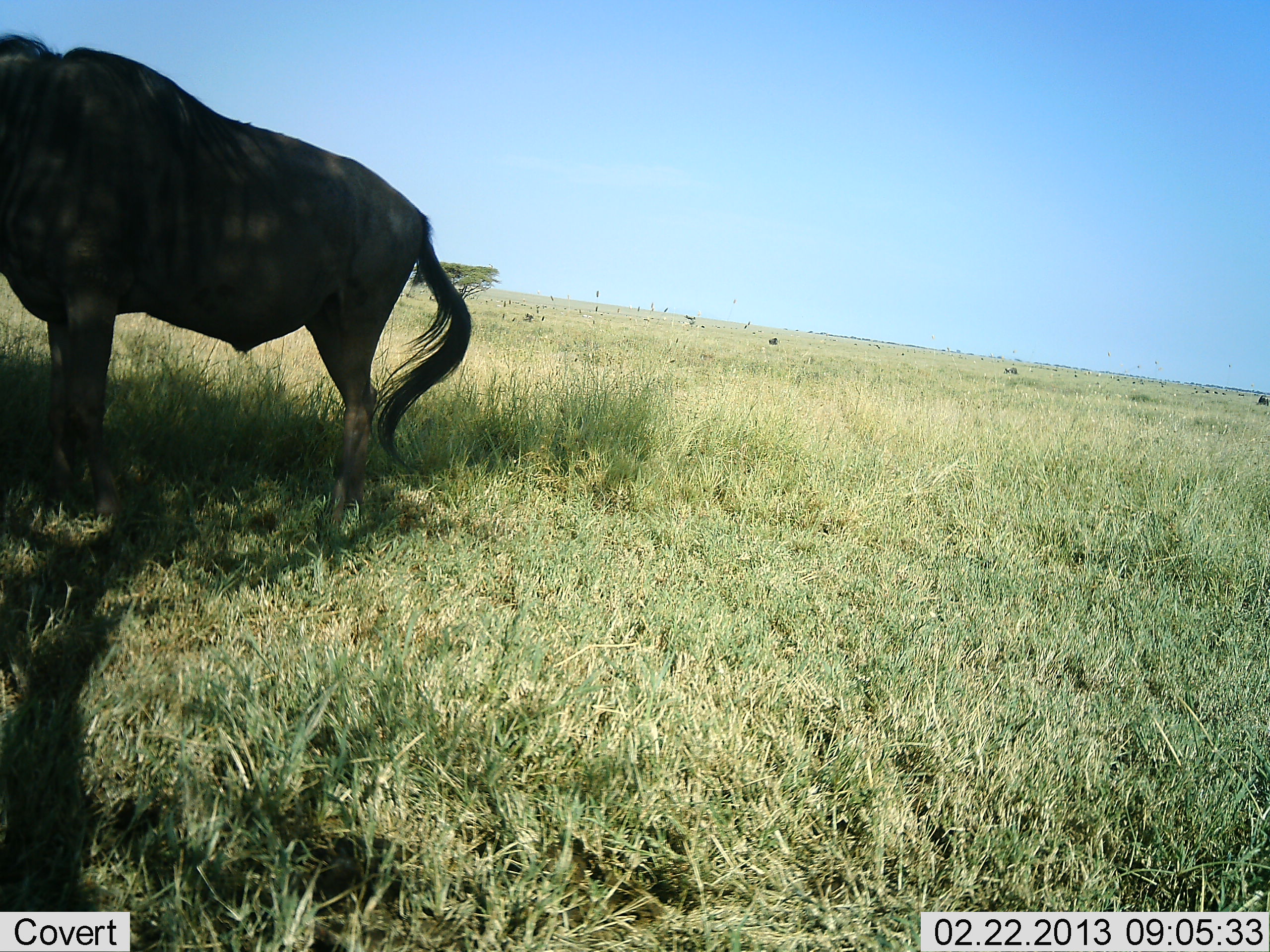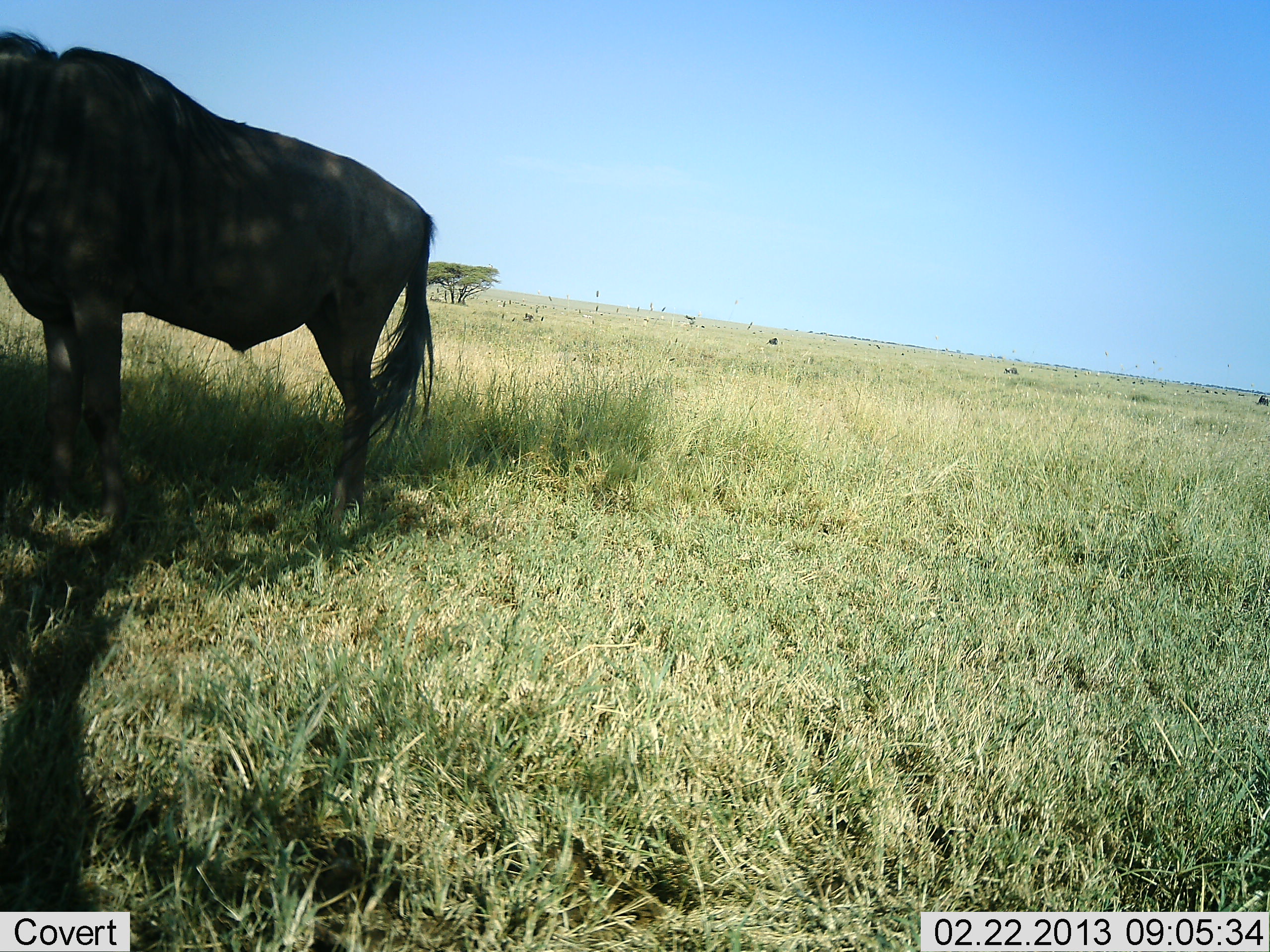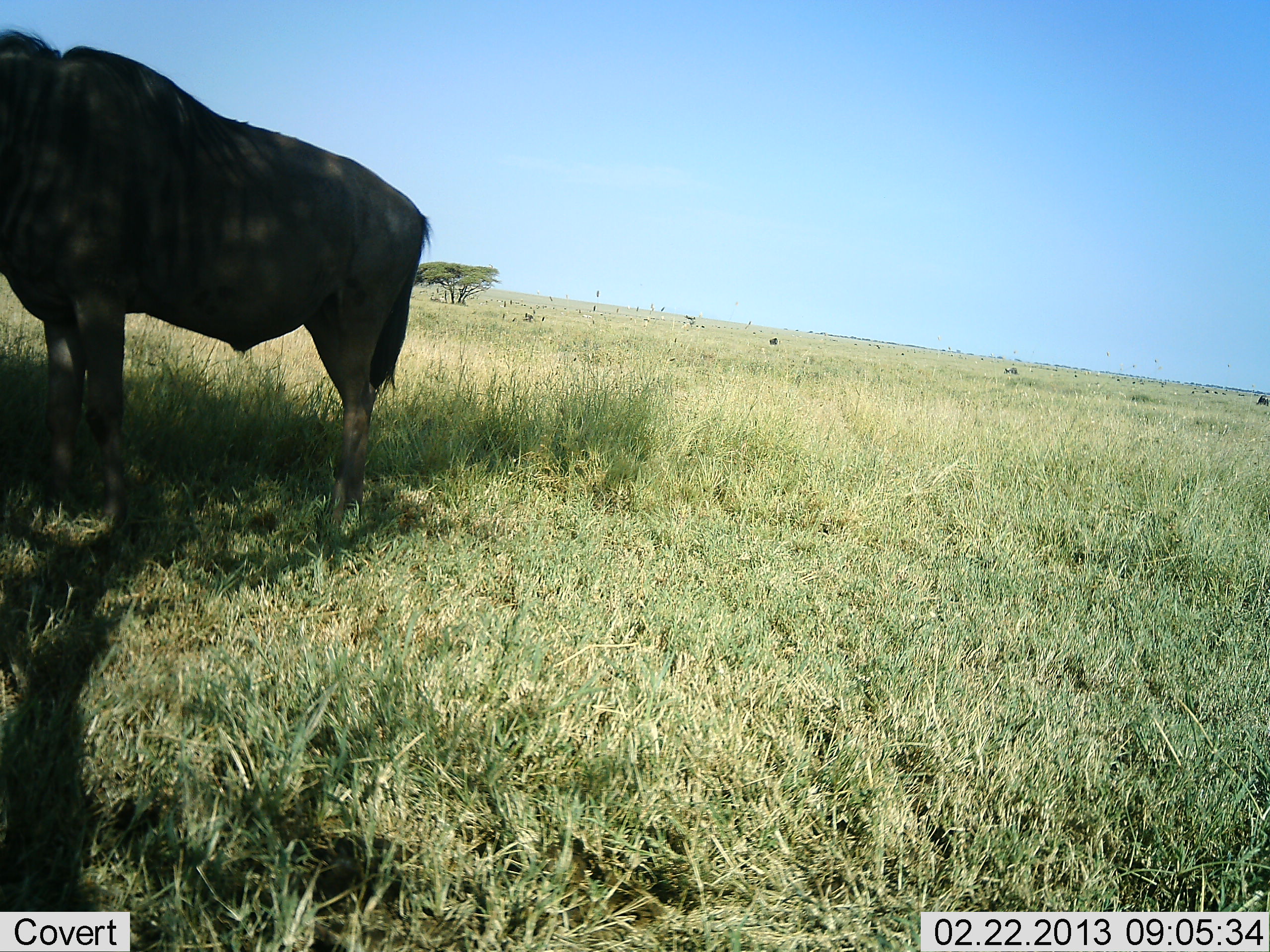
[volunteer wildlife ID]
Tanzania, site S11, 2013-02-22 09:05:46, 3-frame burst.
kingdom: Animalia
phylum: Chordata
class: Mammalia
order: Artiodactyla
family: Bovidae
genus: Connochaetes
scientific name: Connochaetes taurinus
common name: blue wildebeest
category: wildebeest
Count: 1.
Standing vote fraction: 100%.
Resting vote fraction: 0%.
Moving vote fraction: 0%.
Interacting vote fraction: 0%.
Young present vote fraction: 0%.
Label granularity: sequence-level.